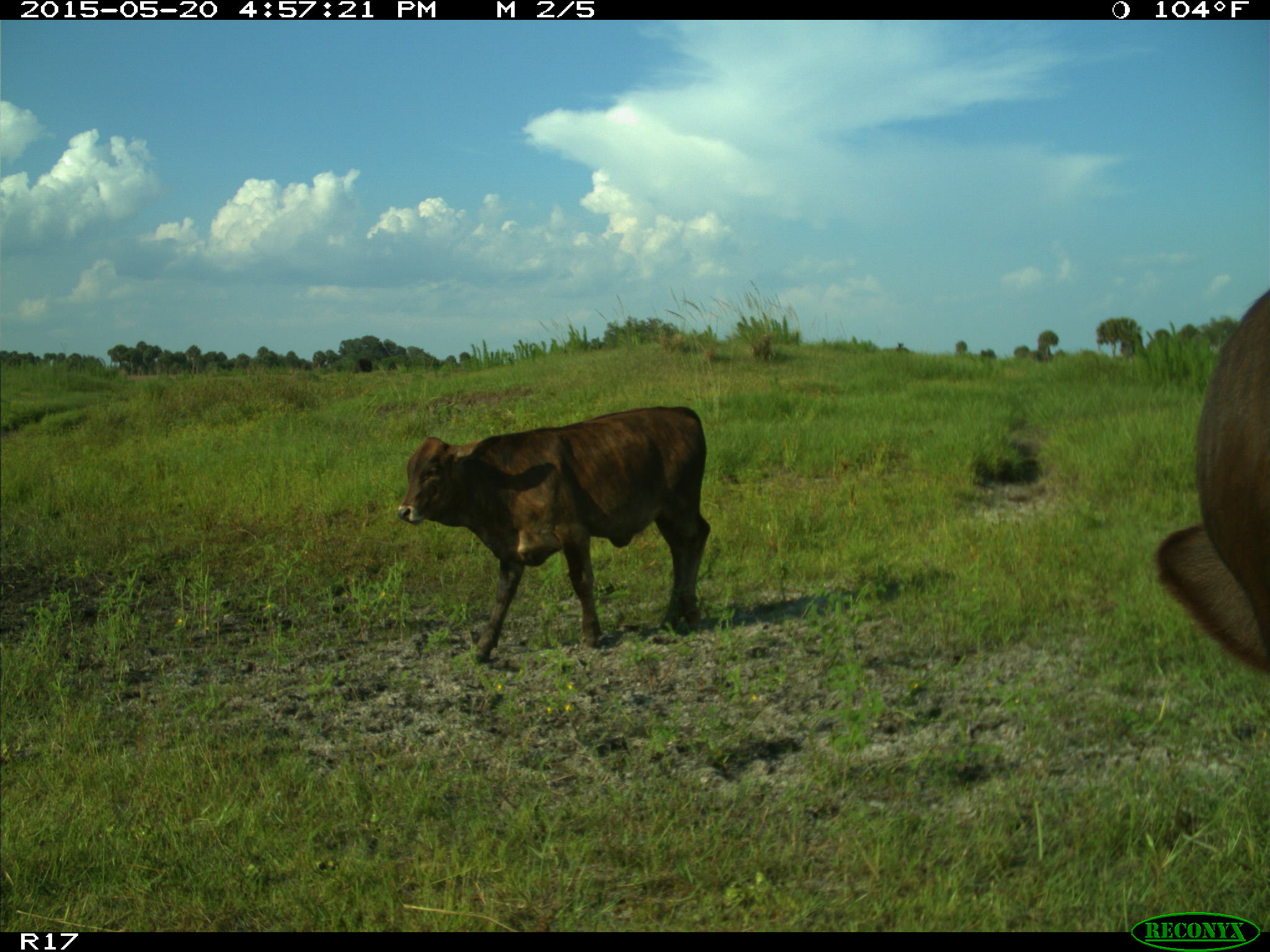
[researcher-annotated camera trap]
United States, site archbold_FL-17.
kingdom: Animalia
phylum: Chordata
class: Mammalia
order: Artiodactyla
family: Bovidae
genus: Bos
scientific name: Bos taurus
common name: domestic cow